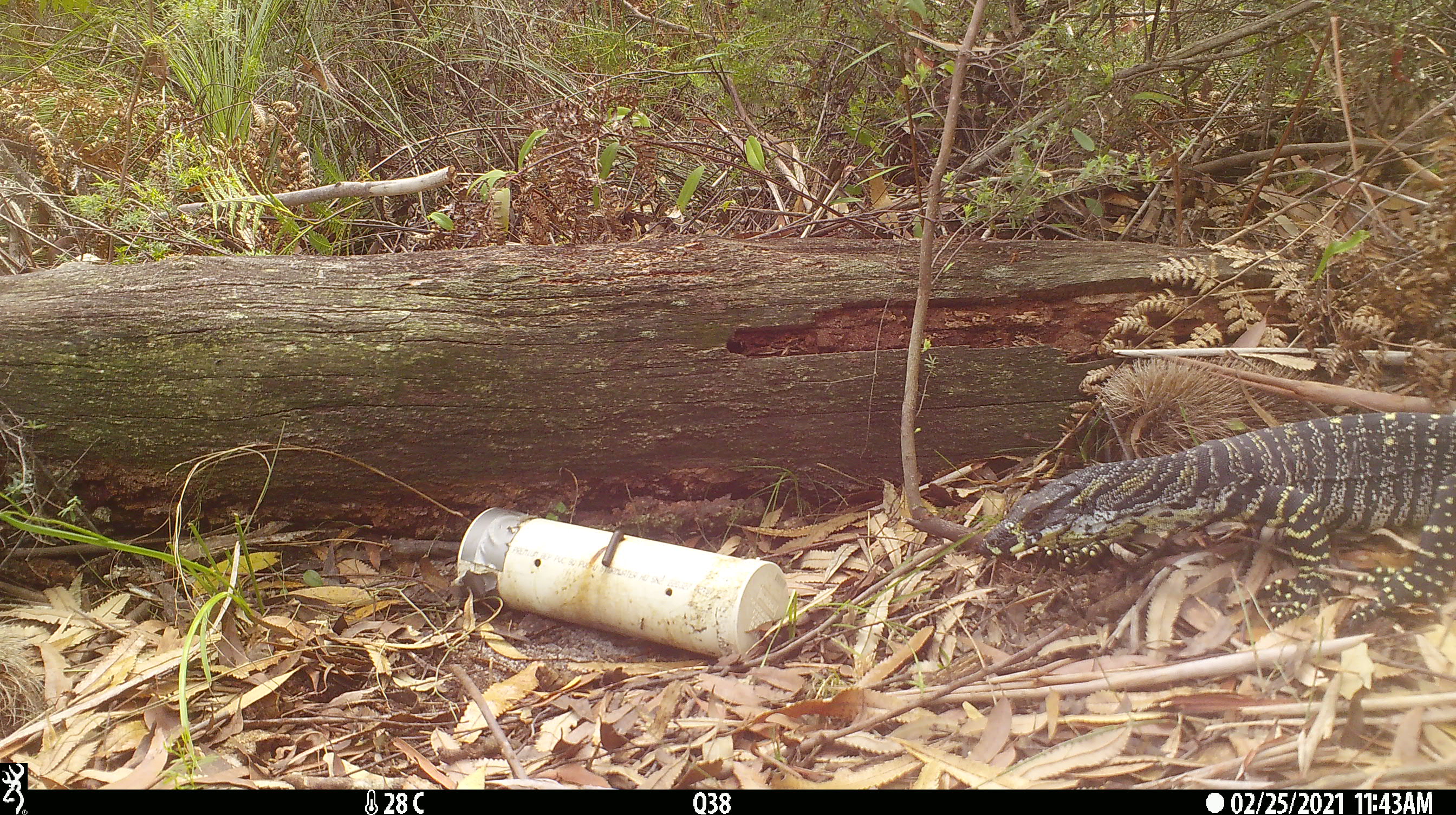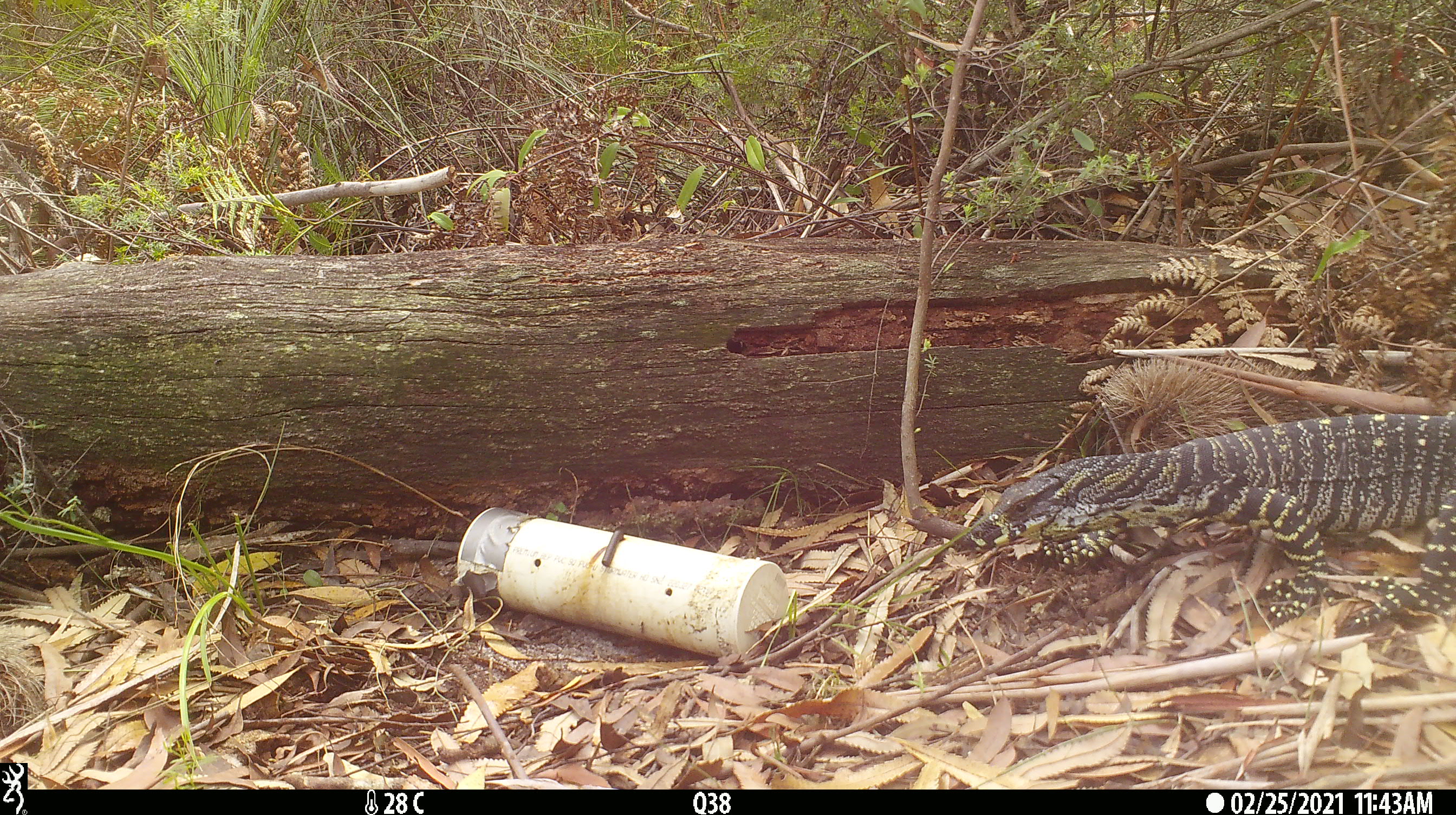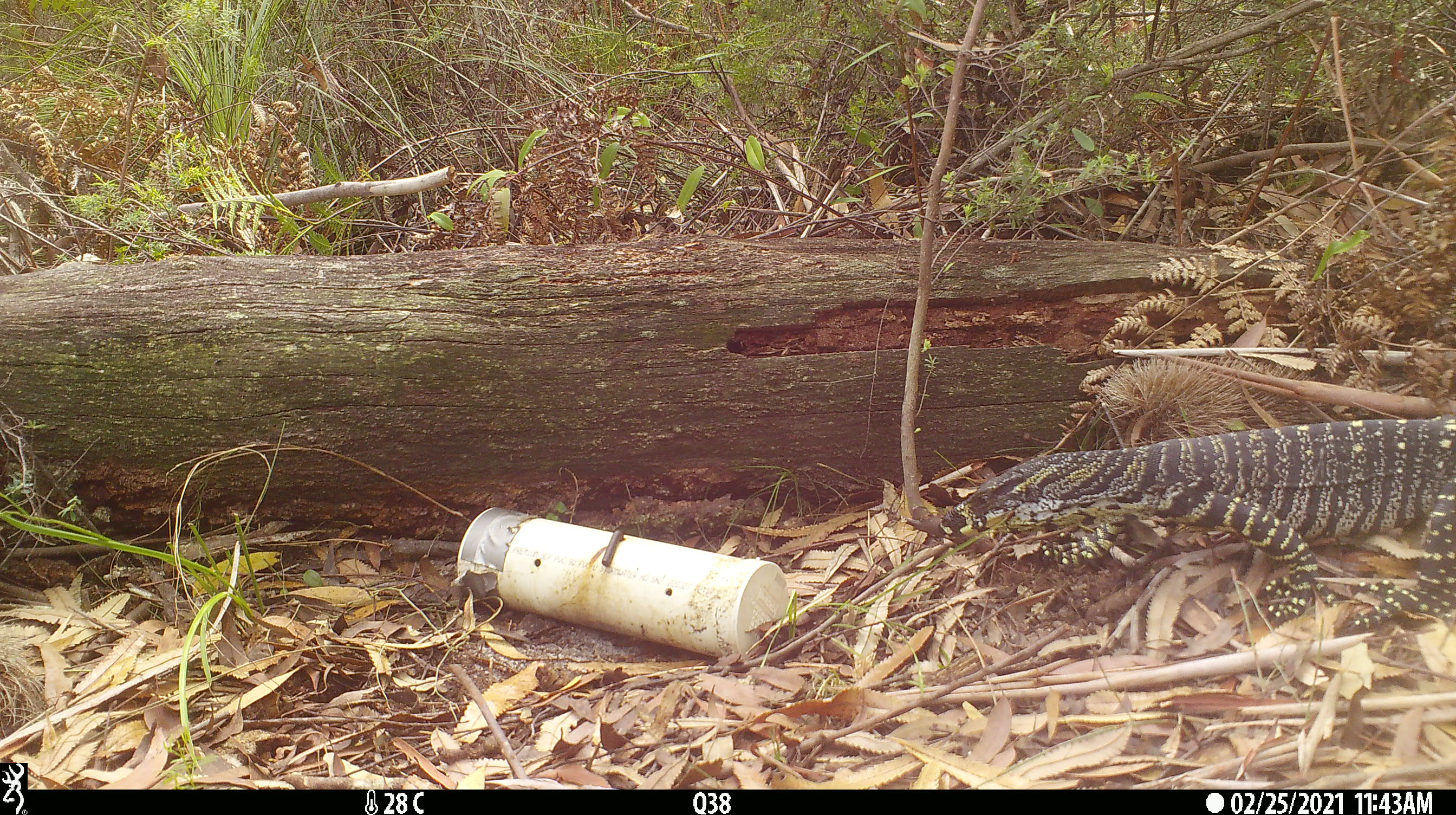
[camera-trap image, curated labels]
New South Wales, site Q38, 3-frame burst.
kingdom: Animalia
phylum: Chordata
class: Reptilia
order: Squamata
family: Varanidae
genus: Varanus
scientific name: Varanus varius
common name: lace monitor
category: goanna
Goanna (lace monitor) (Varanus varius).